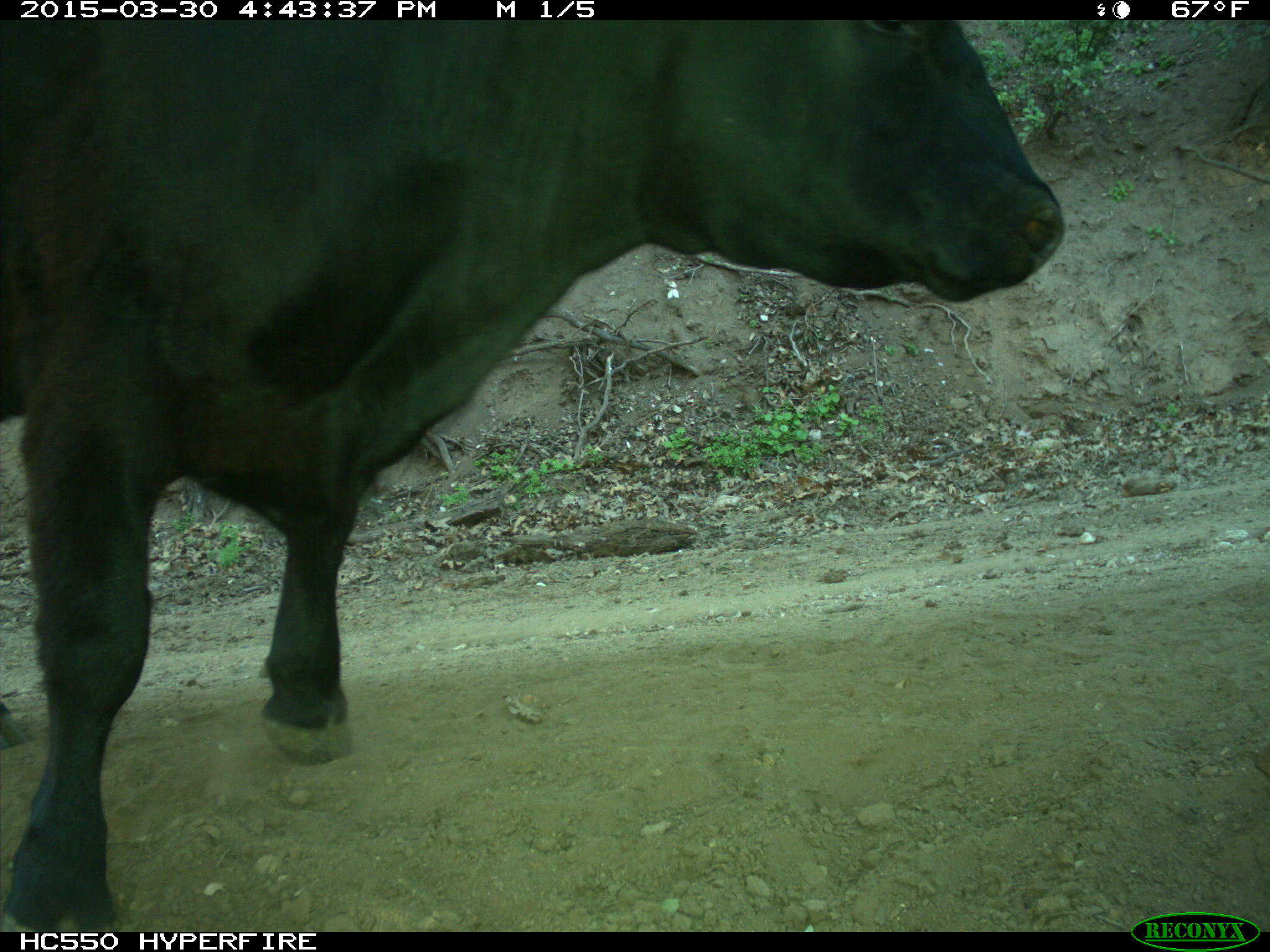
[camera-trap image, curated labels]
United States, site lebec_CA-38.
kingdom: Animalia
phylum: Chordata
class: Mammalia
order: Artiodactyla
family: Bovidae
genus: Bos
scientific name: Bos taurus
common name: domestic cow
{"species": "Bos taurus (domestic cow)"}